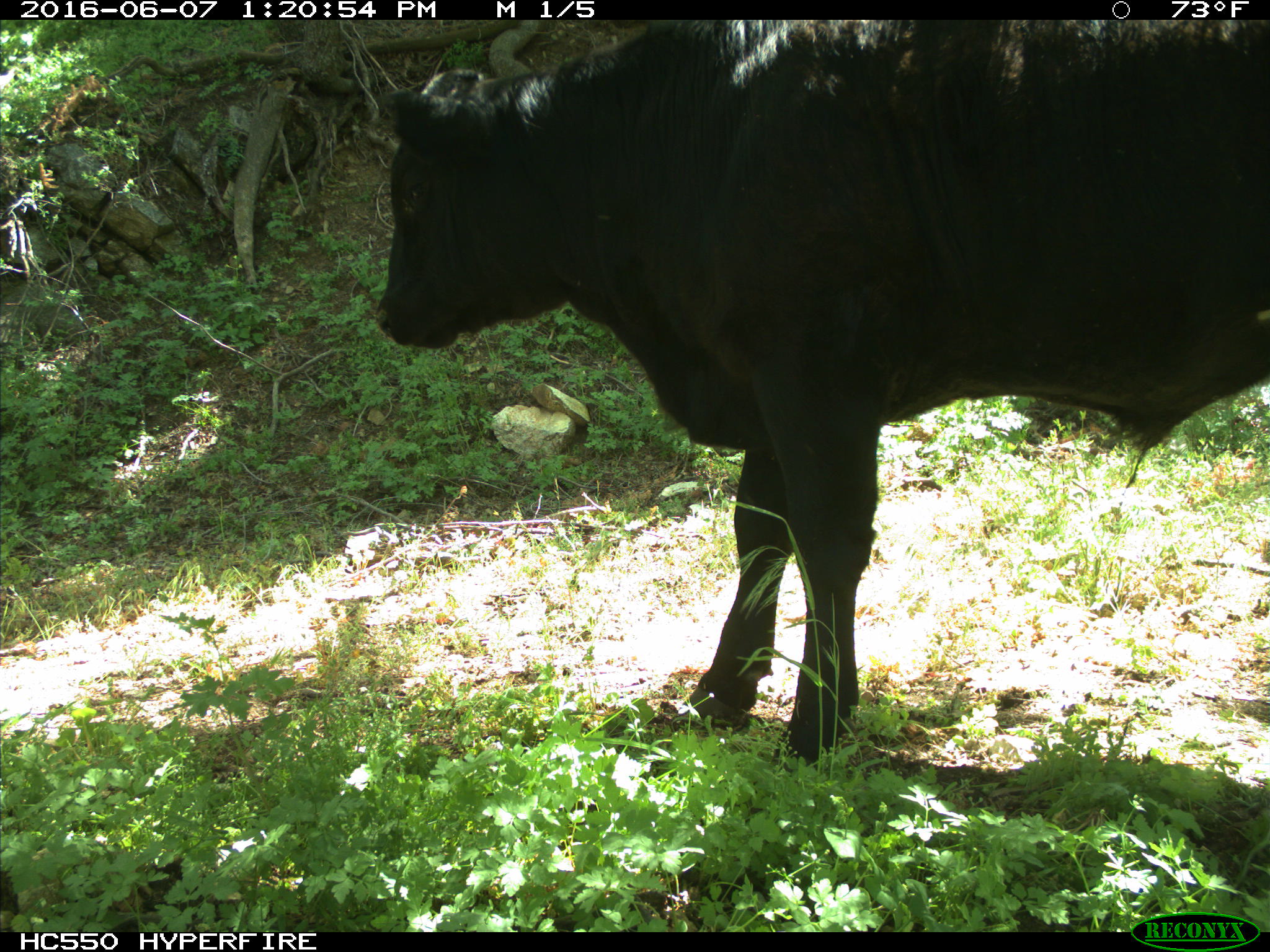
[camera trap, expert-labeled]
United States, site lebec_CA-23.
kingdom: Animalia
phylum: Chordata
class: Mammalia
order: Artiodactyla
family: Bovidae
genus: Bos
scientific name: Bos taurus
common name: domestic cow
Bos taurus (domestic cow).